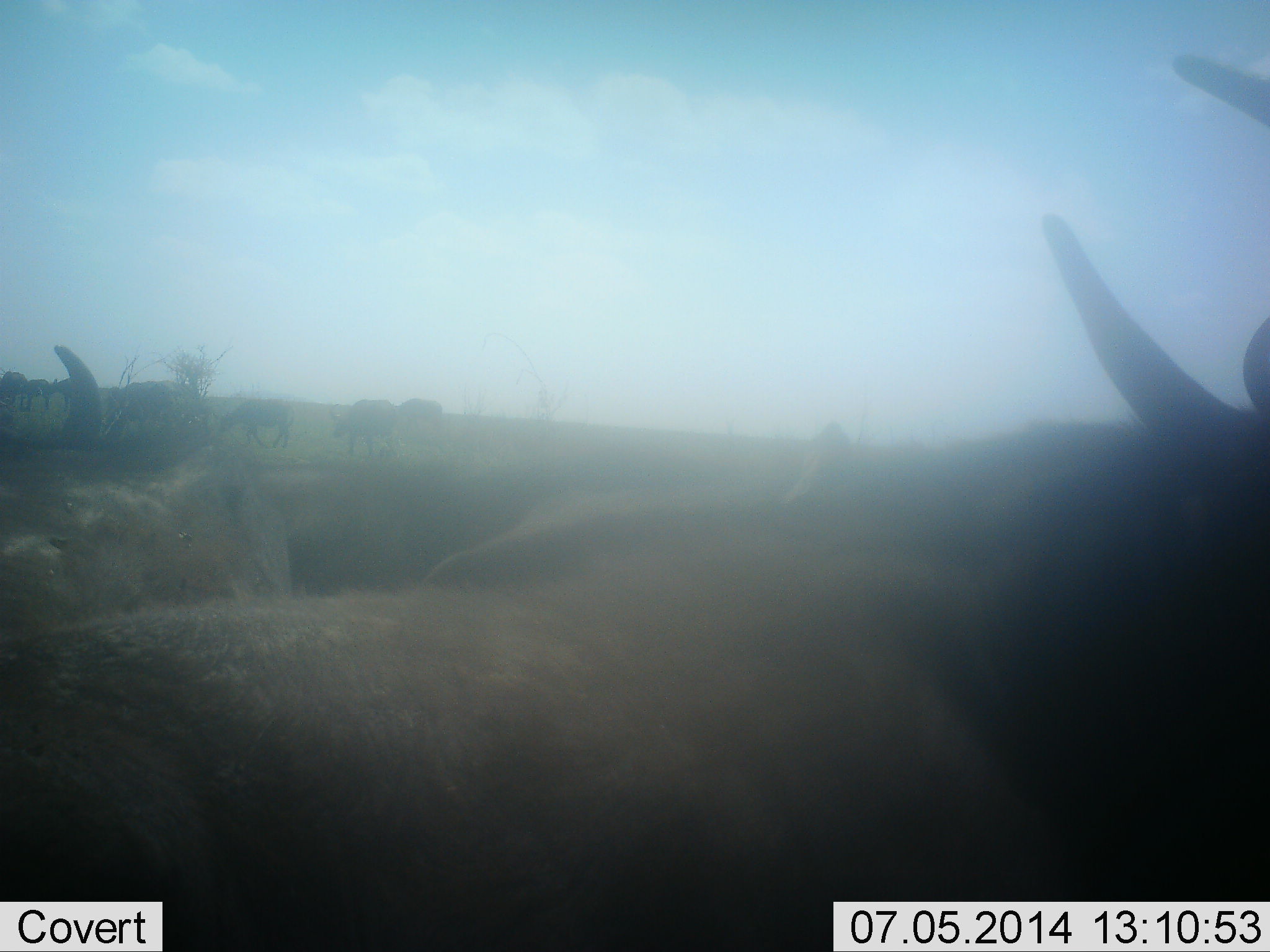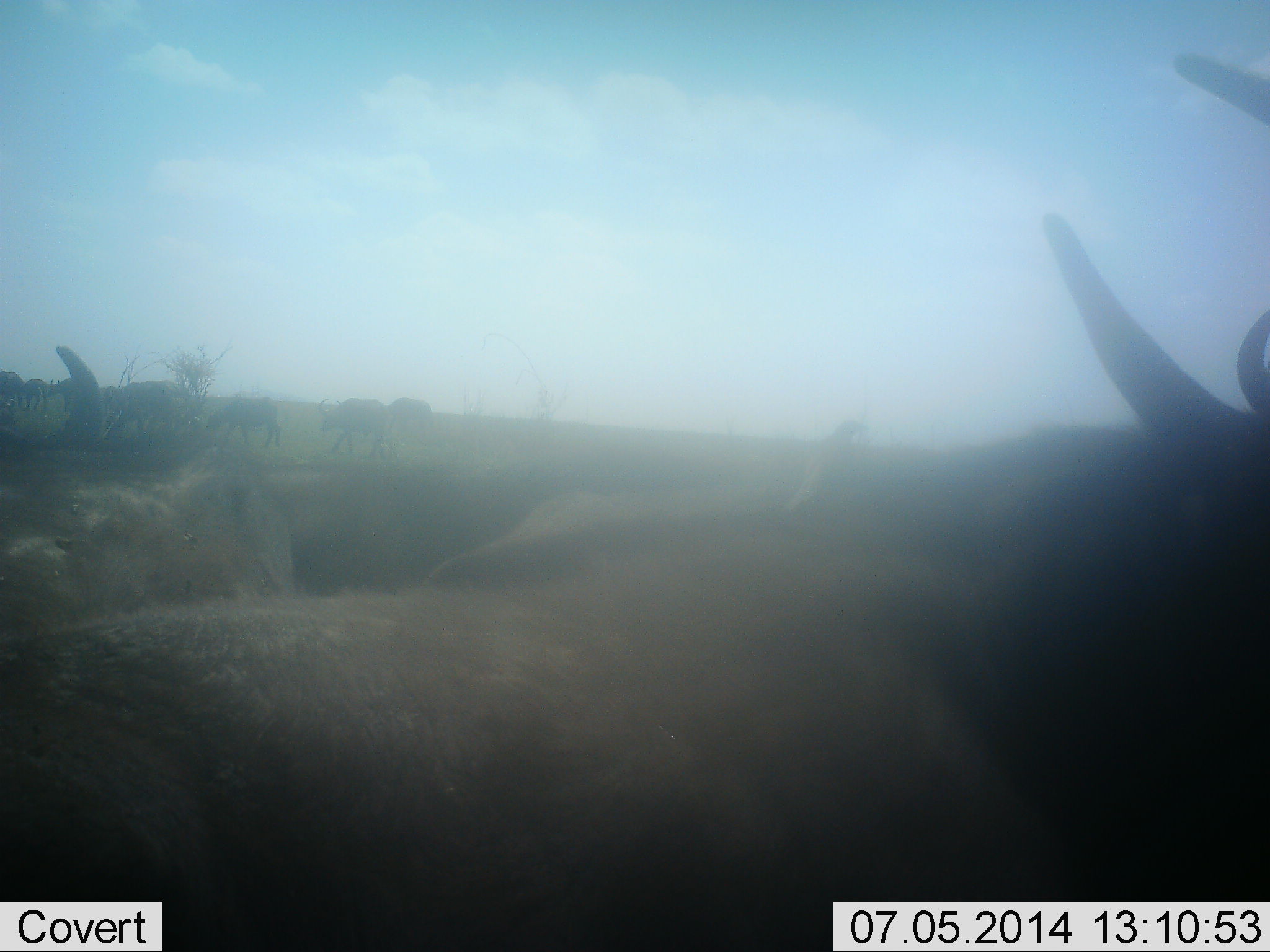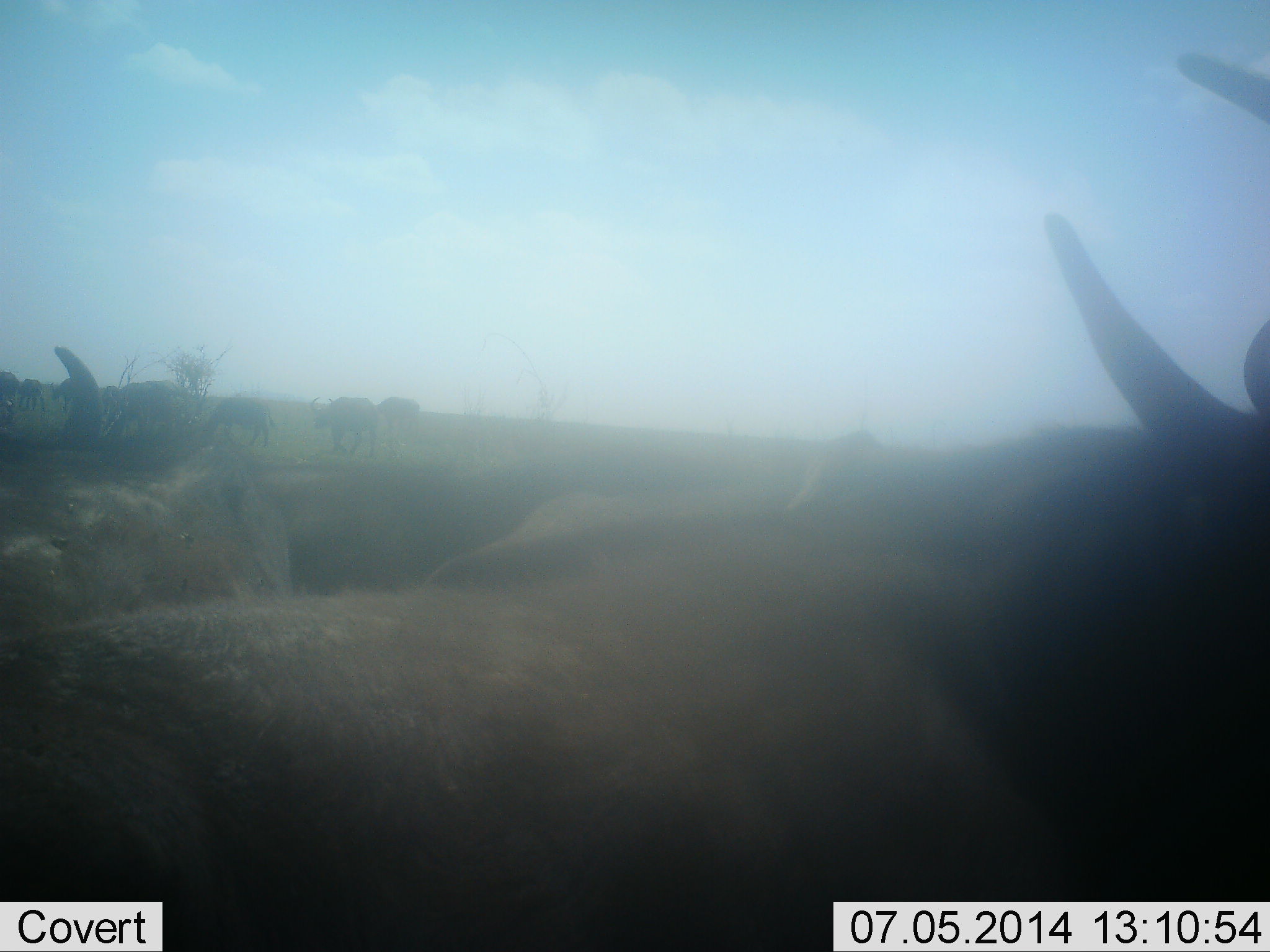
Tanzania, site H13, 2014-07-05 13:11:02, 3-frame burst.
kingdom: Animalia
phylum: Chordata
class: Mammalia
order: Artiodactyla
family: Bovidae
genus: Connochaetes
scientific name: Connochaetes taurinus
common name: blue wildebeest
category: wildebeest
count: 10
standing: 70%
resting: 40%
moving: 50%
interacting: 0%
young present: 0%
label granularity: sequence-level